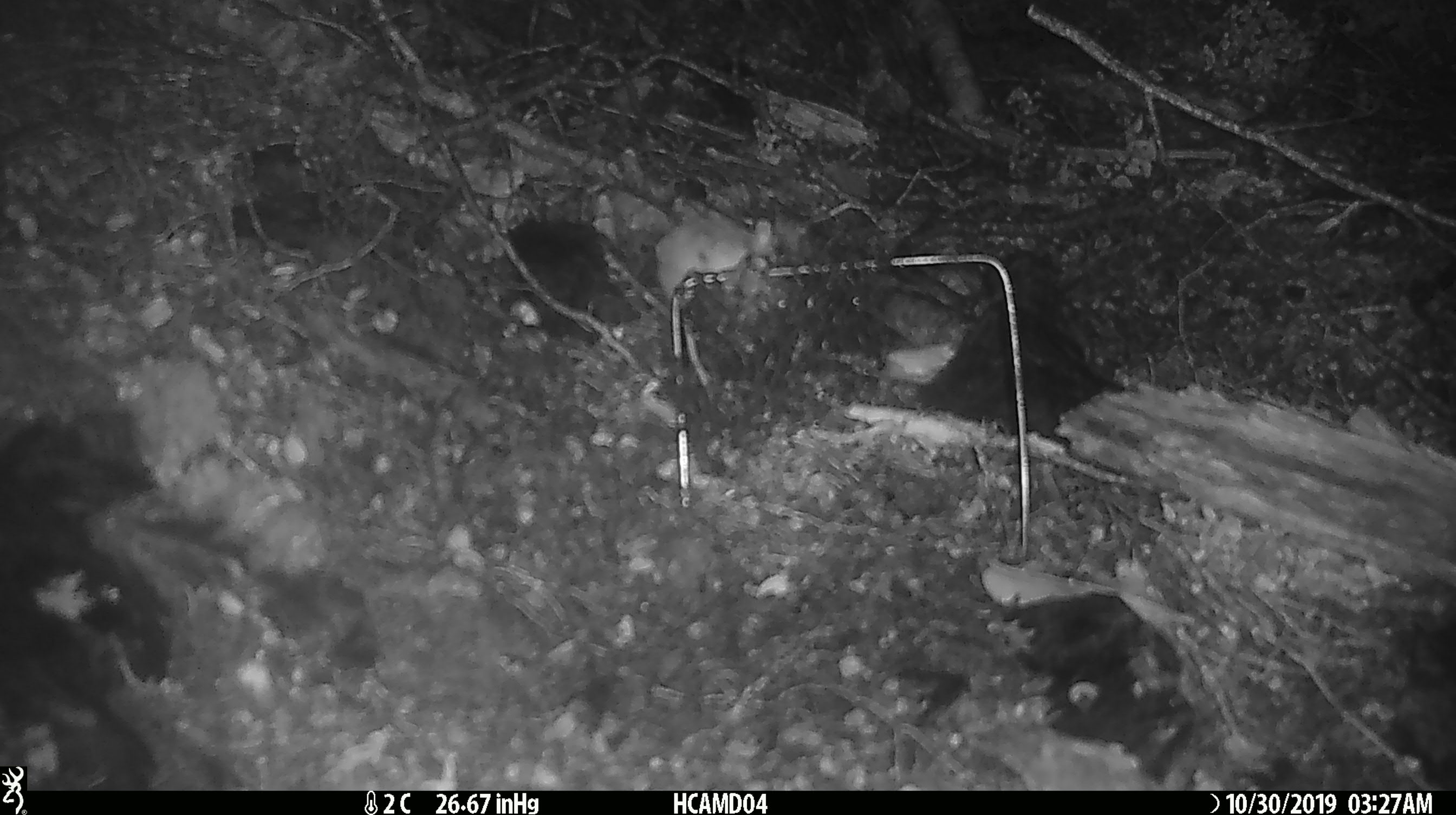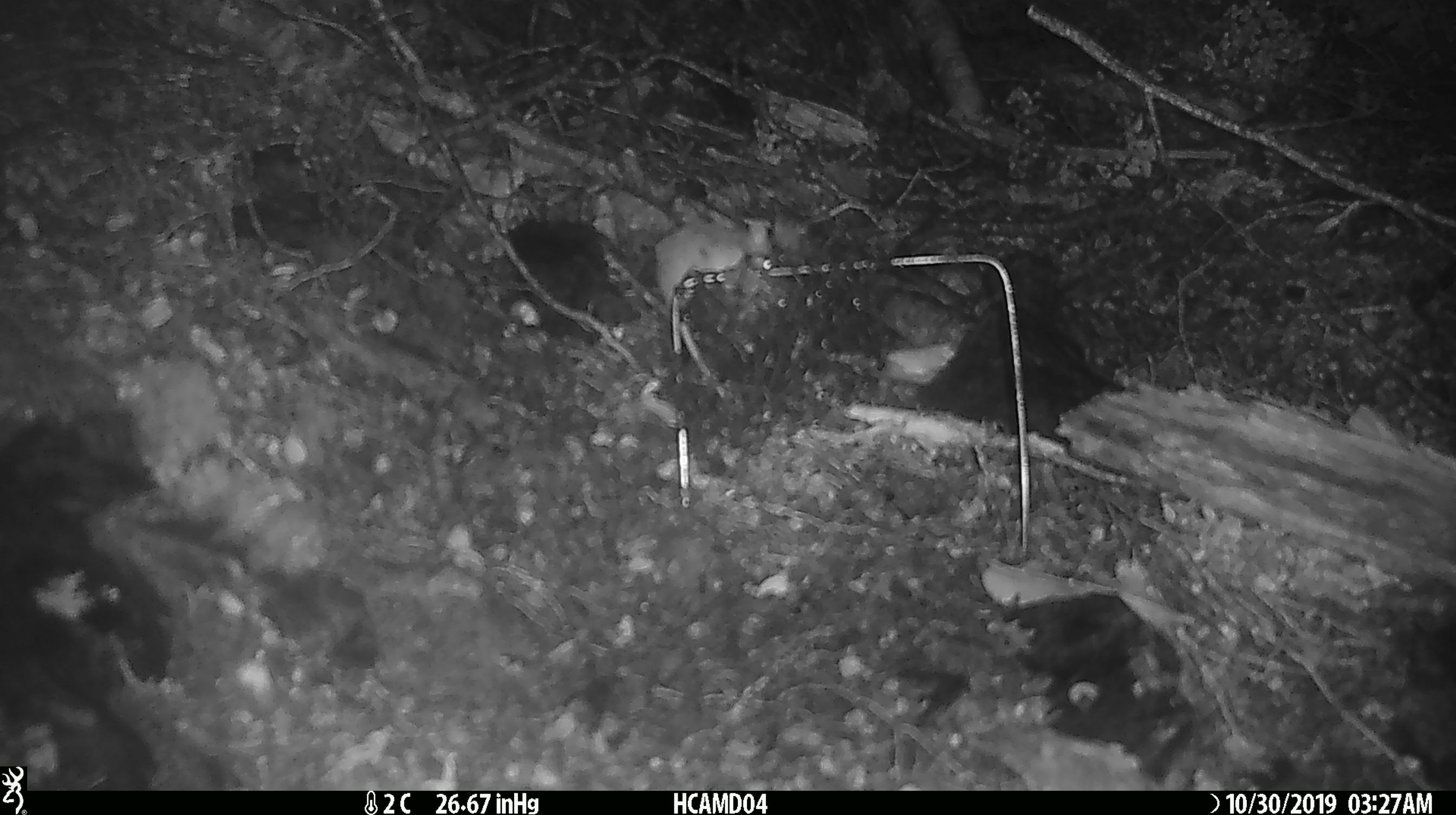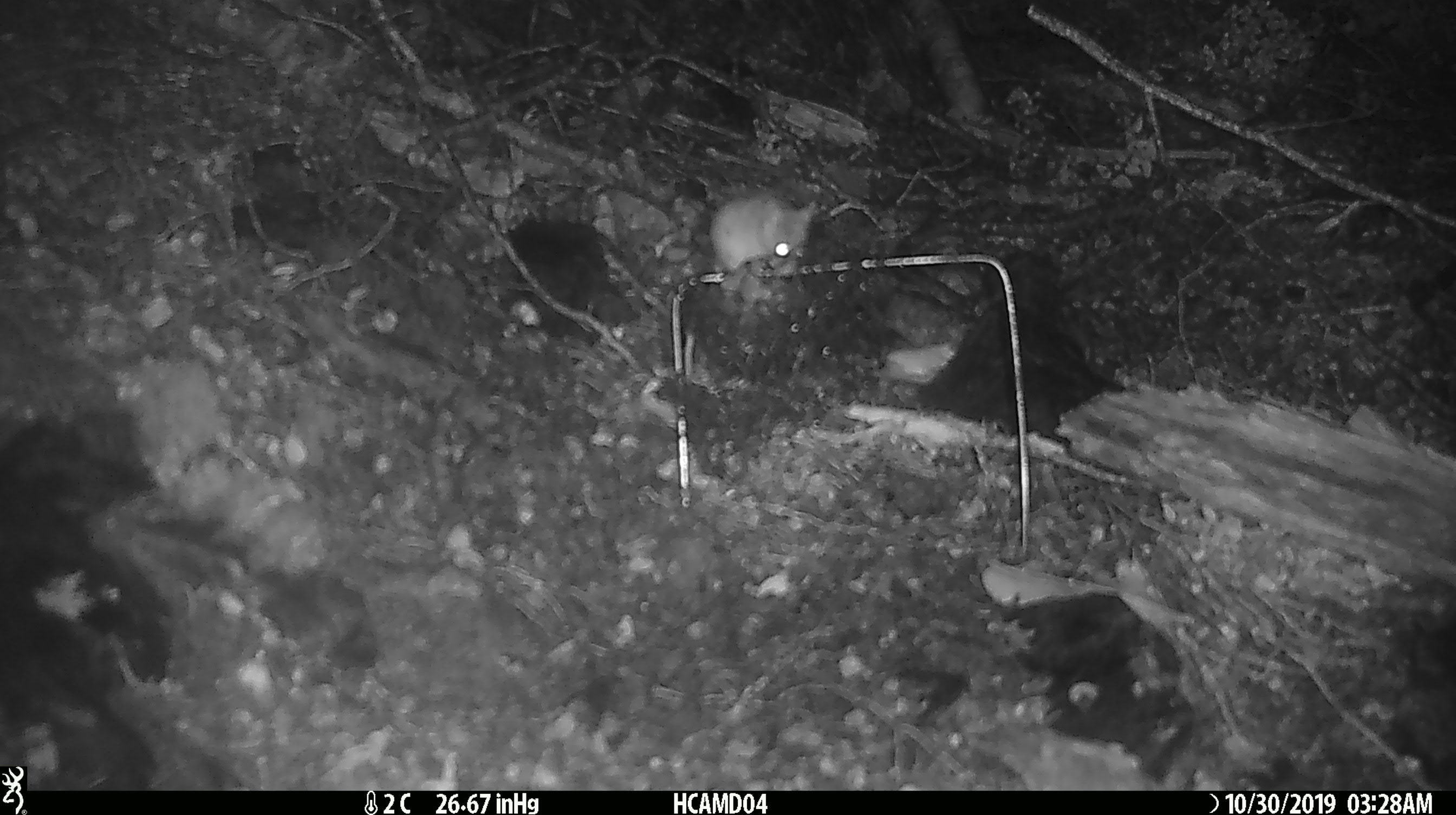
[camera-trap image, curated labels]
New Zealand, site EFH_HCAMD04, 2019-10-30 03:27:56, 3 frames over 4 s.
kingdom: Animalia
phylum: Chordata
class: Mammalia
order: Rodentia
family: Muridae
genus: Mus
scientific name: Mus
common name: mouse